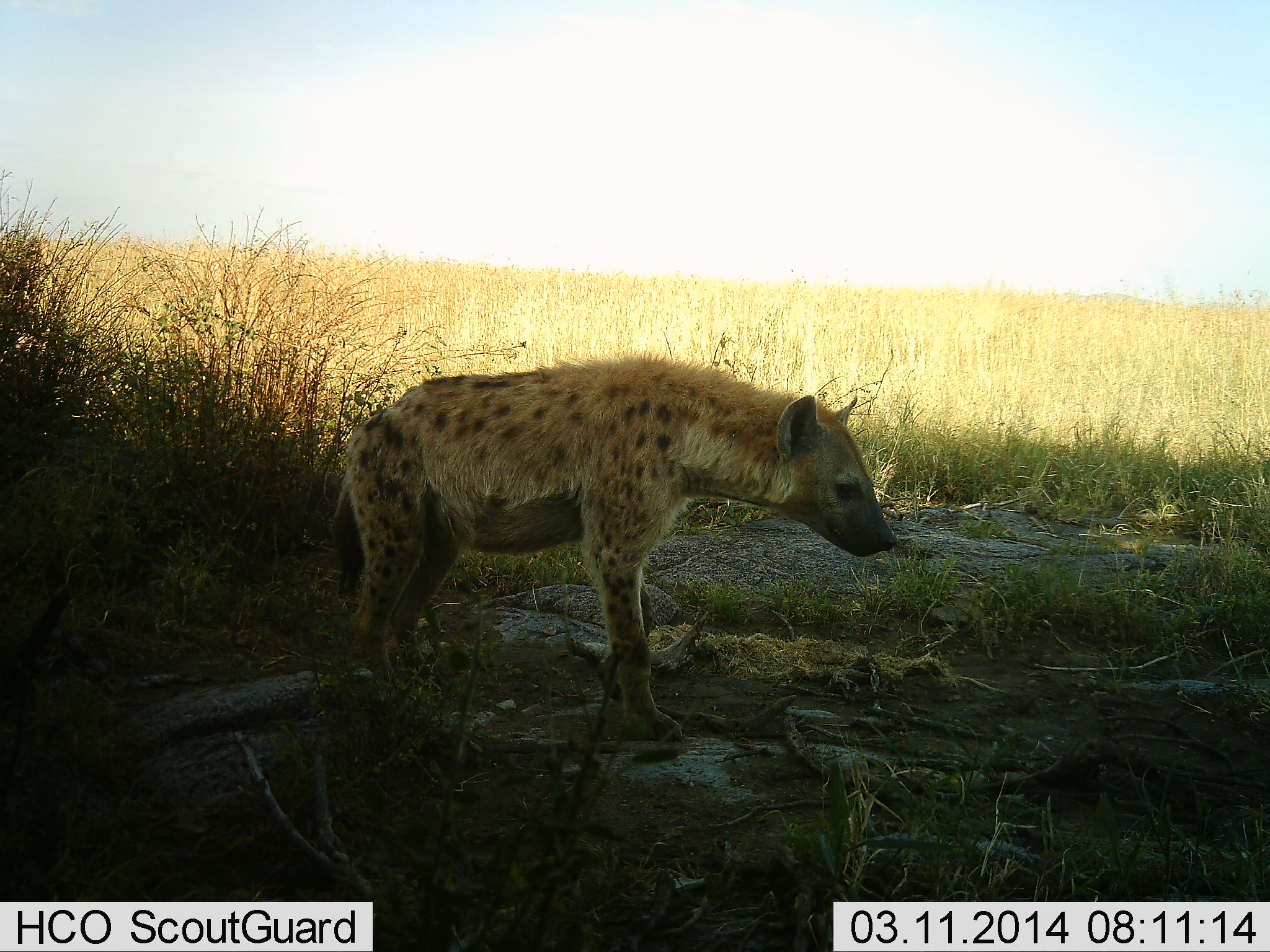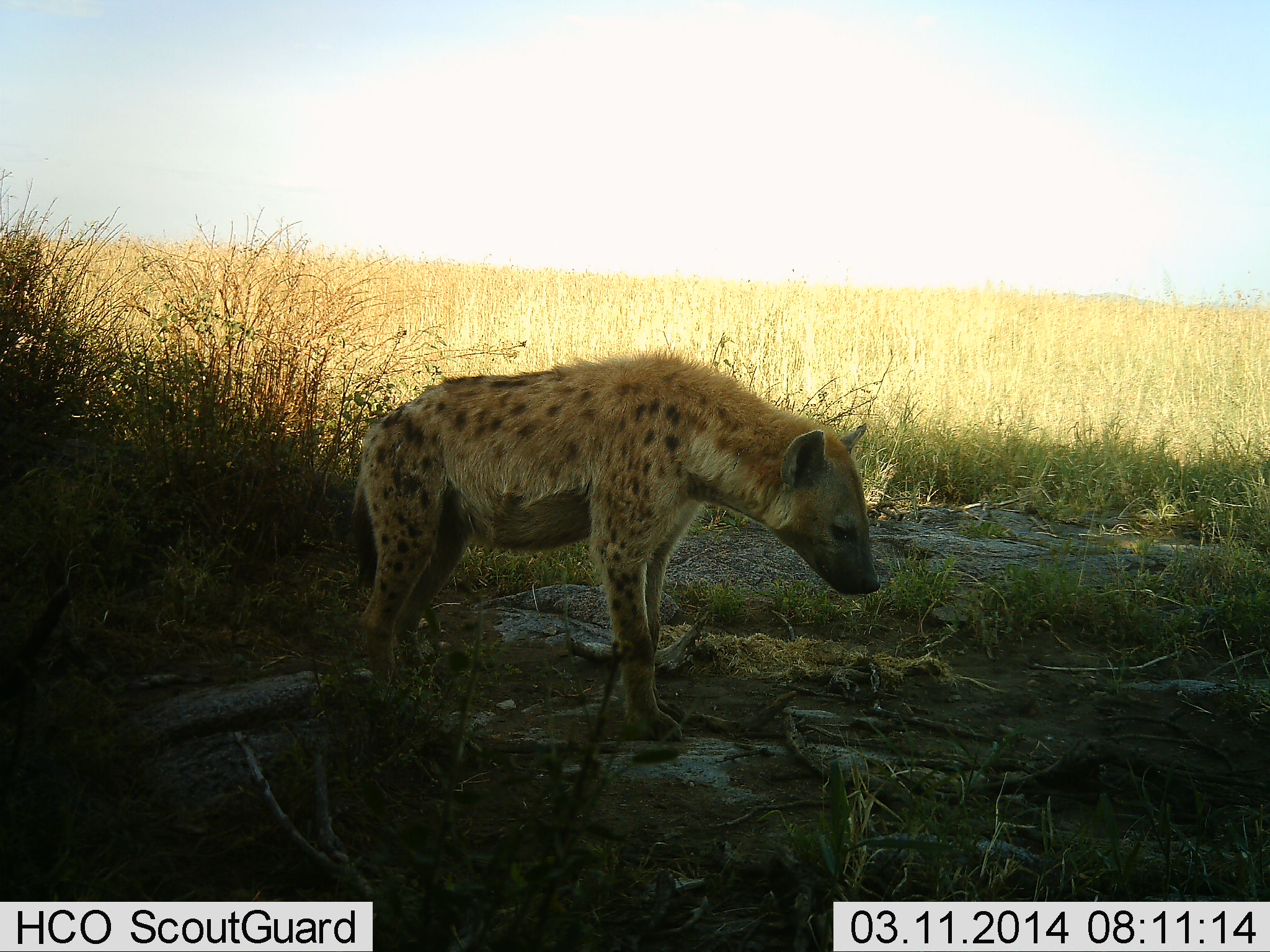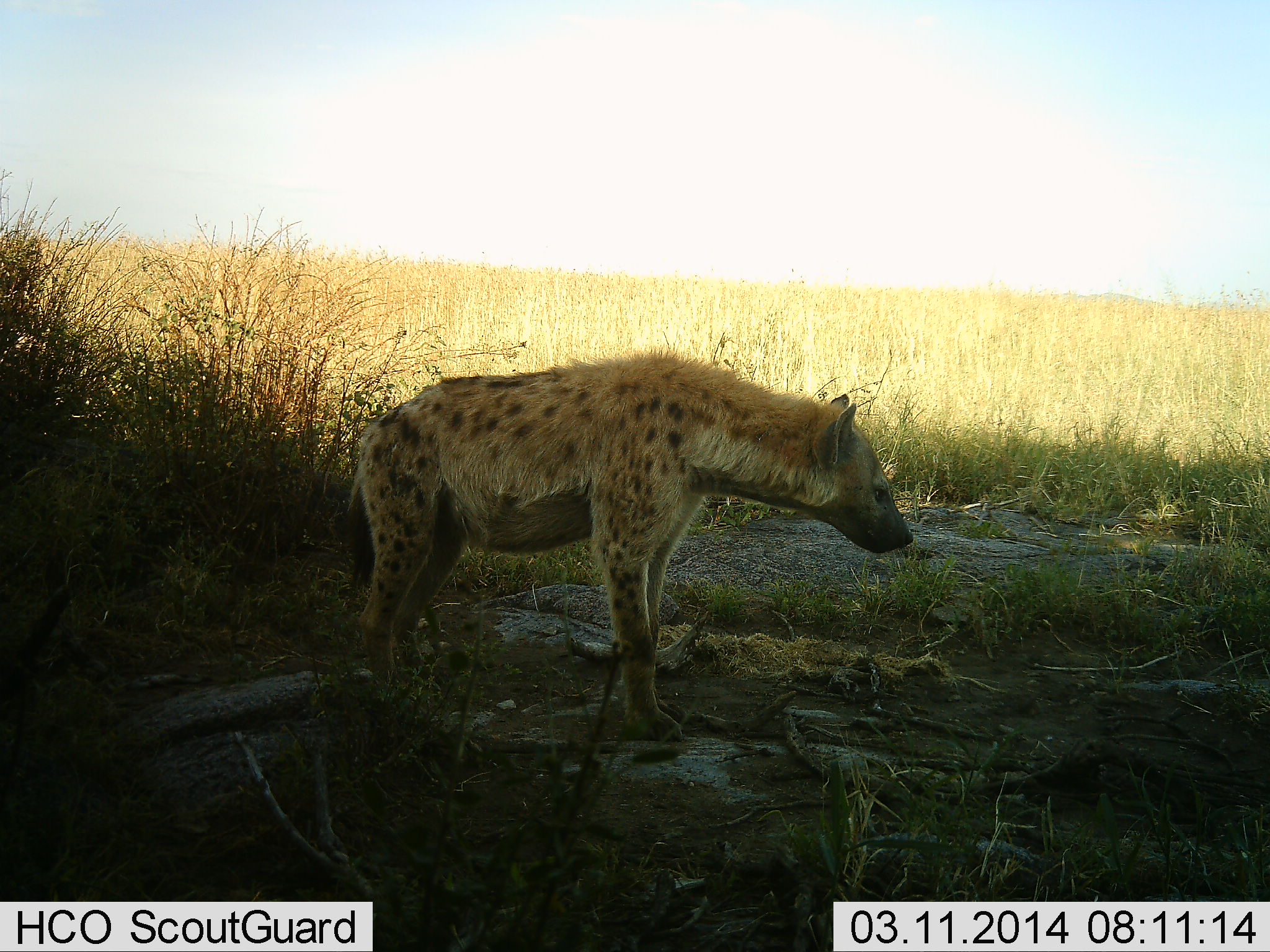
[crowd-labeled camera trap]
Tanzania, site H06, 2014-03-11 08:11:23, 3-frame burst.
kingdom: Animalia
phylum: Chordata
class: Mammalia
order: Carnivora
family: Hyaenidae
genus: Crocuta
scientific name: Crocuta crocuta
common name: spotted hyena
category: hyenaspotted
Hyenaspotted (spotted hyena) (Crocuta crocuta), count 1. Behavior (volunteer vote fractions): standing 100%, resting 0%, moving 0%, interacting 0%. Young present (vote fraction): 0%. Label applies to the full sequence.